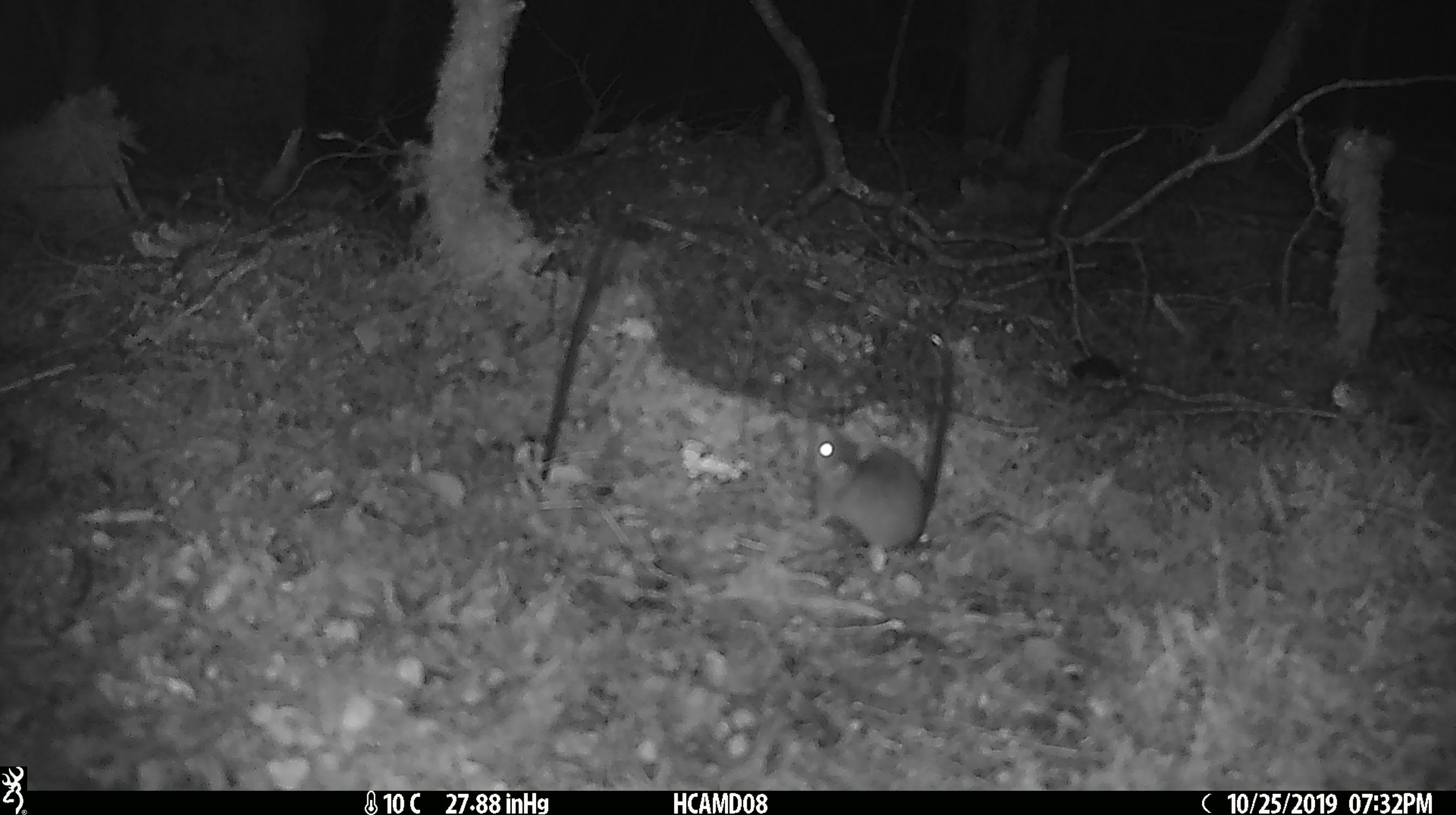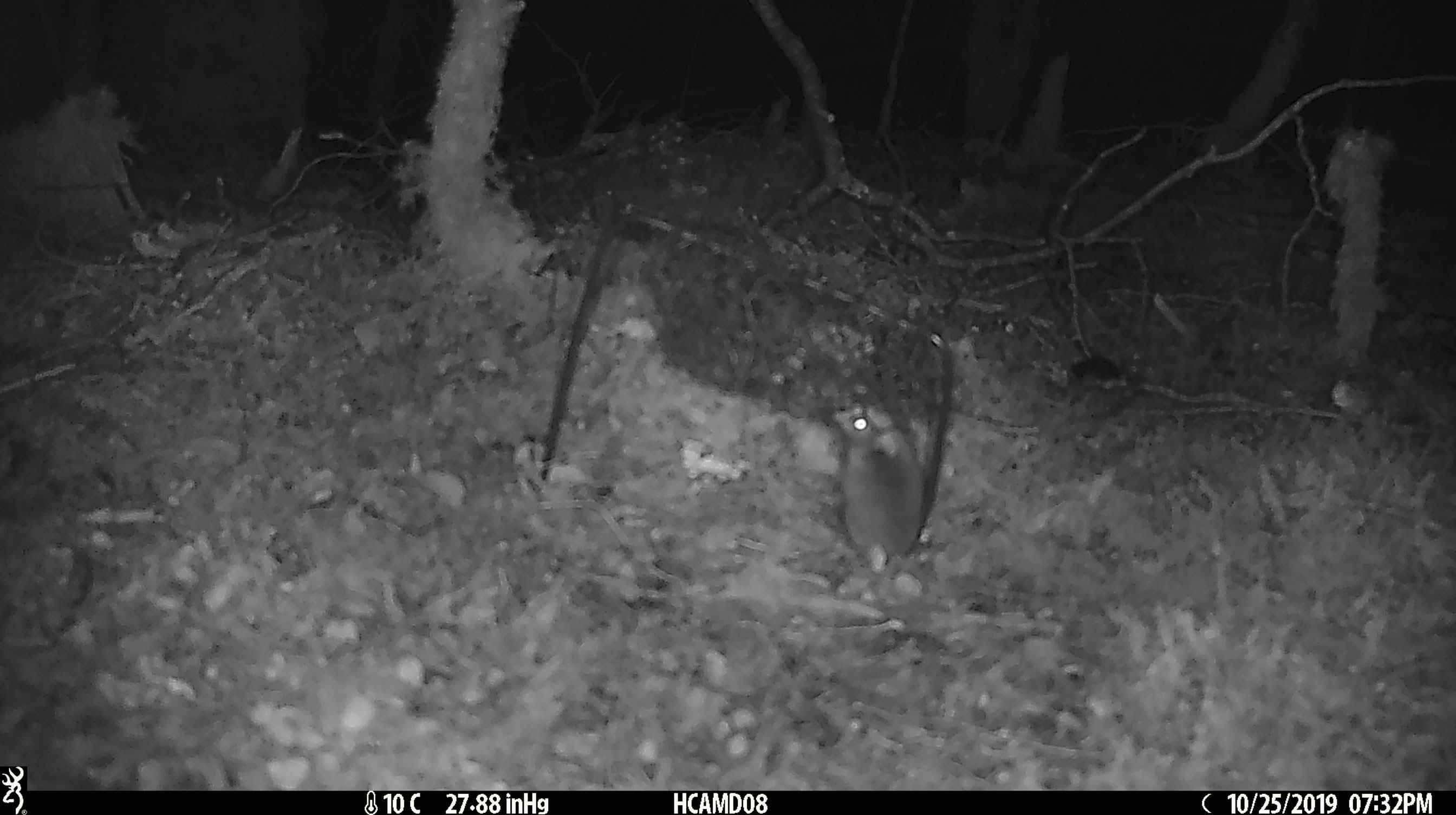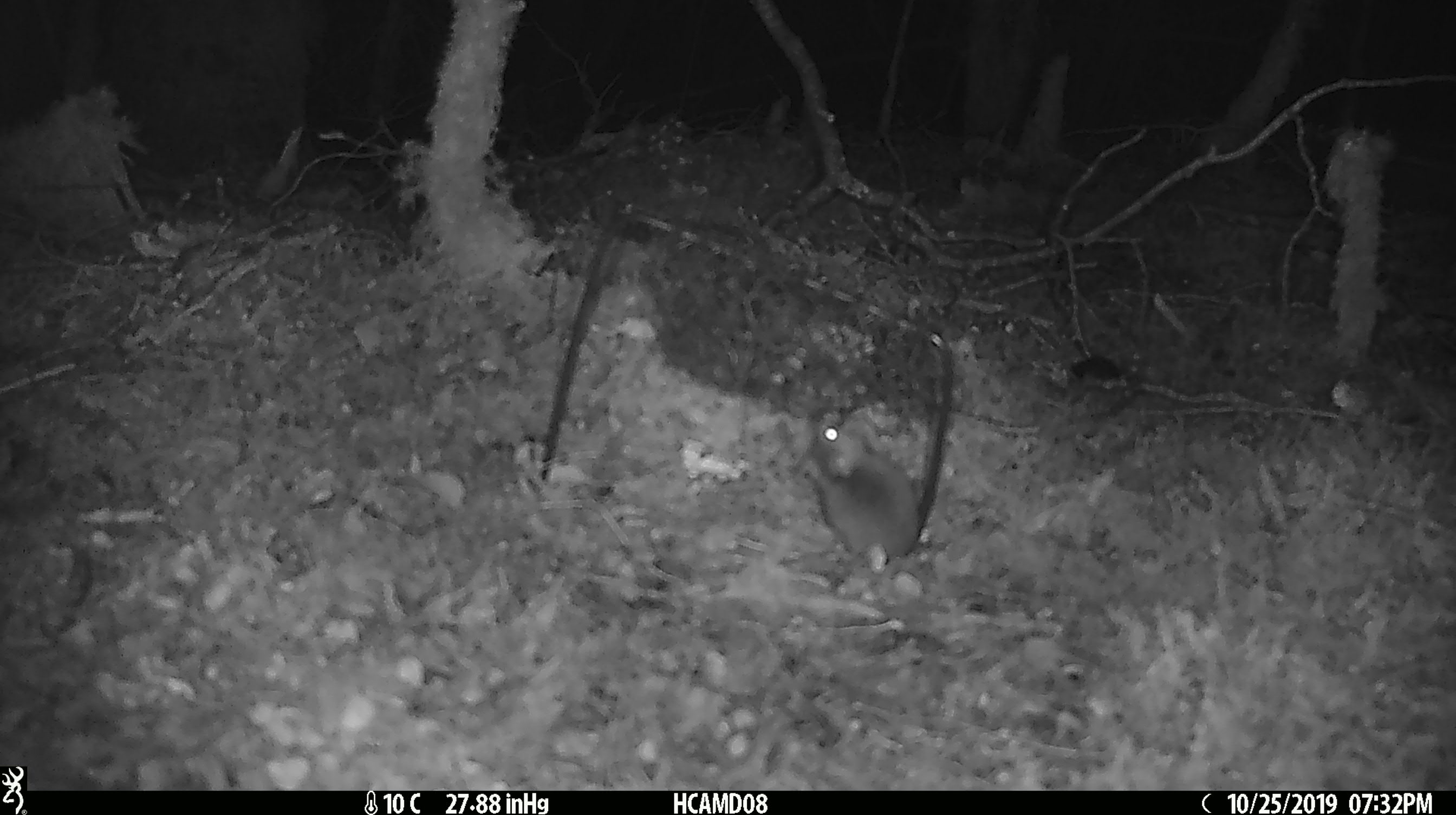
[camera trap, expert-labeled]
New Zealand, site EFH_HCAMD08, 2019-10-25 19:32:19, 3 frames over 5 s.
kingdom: Animalia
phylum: Chordata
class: Mammalia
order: Rodentia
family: Muridae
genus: Mus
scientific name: Mus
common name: mouse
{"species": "mouse (Mus)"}